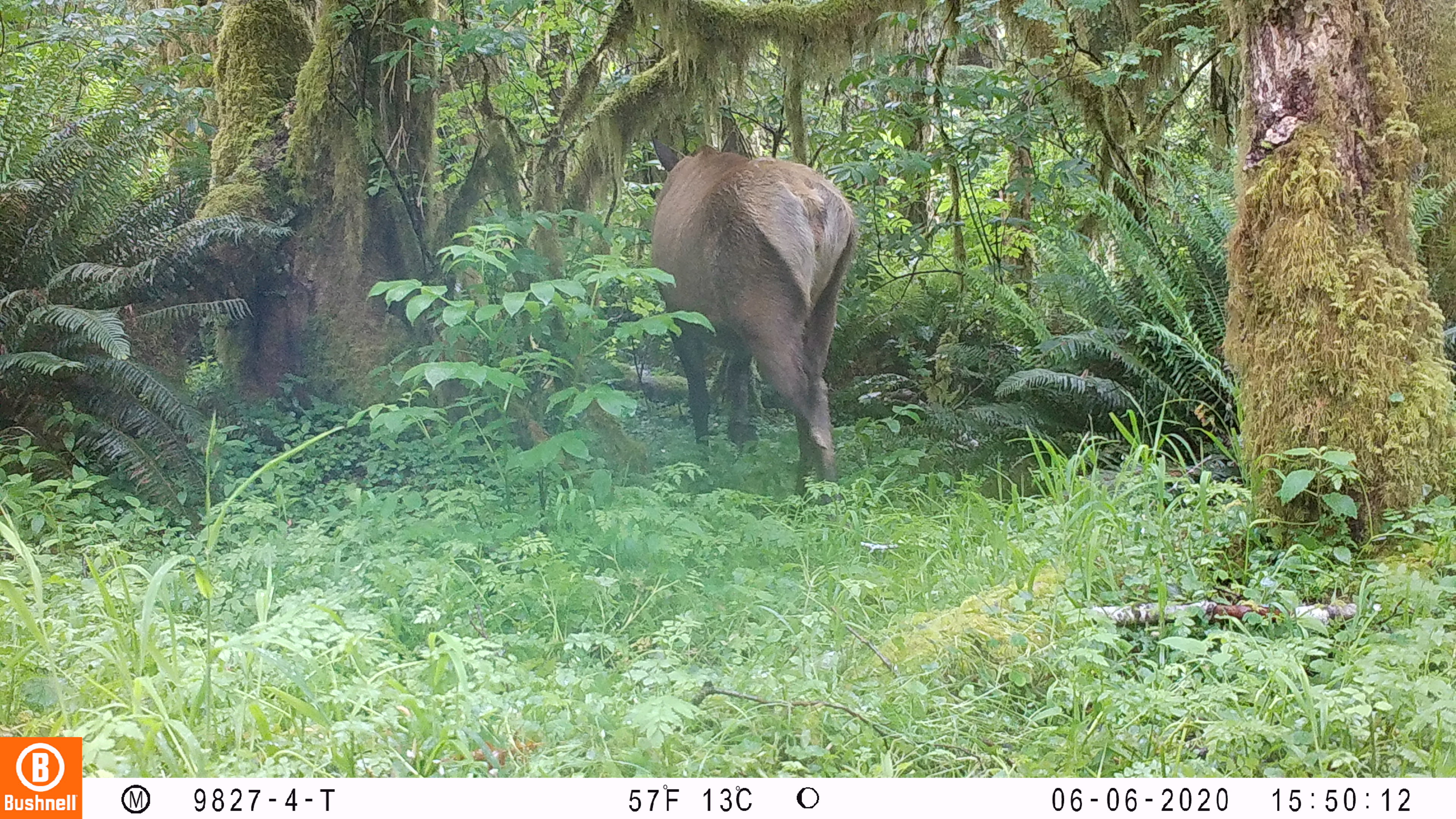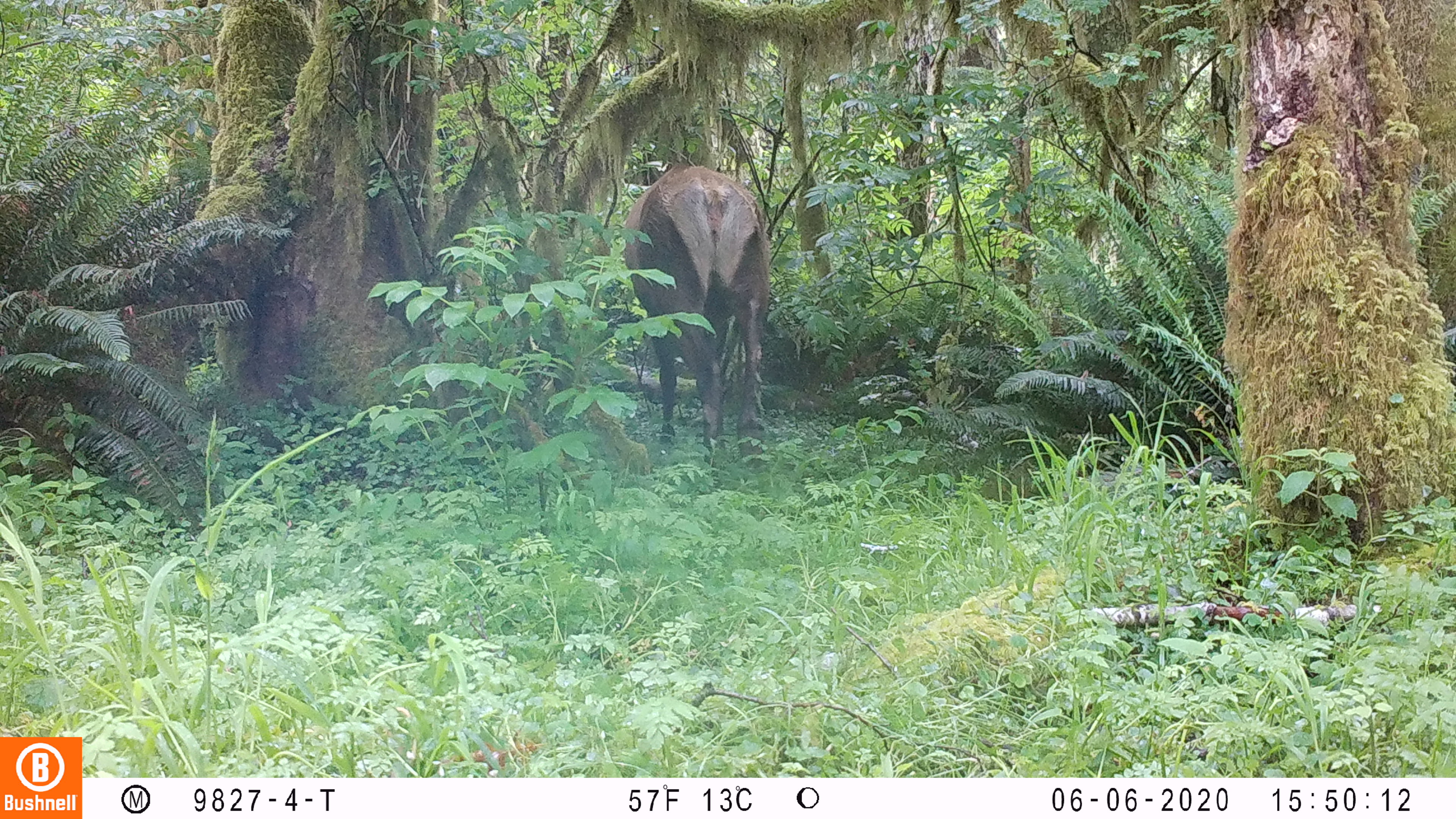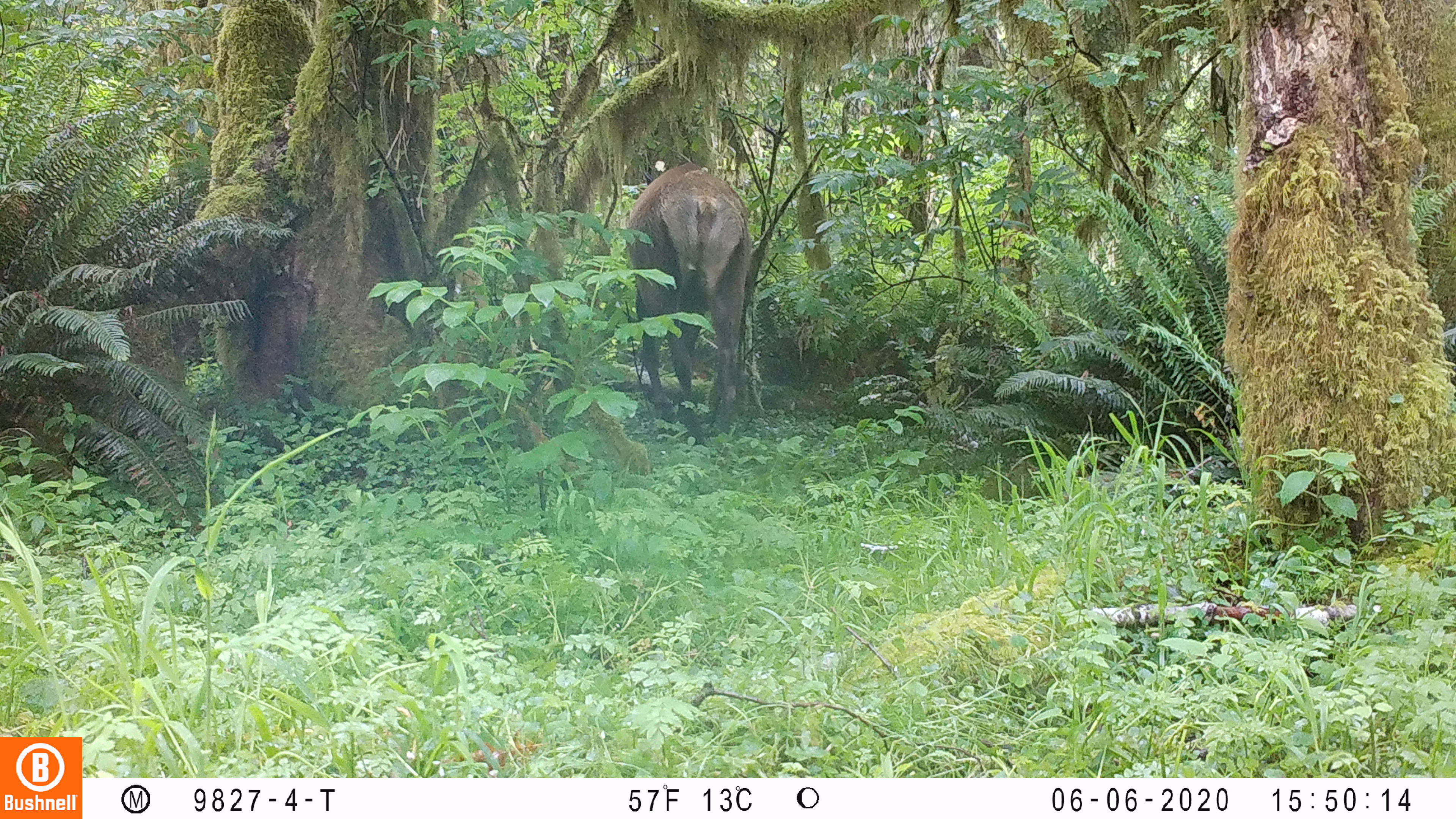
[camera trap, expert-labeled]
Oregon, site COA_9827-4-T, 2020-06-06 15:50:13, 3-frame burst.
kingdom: Animalia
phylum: Chordata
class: Mammalia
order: Artiodactyla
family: Cervidae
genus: Cervus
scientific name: Cervus canadensis roosevelti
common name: roosevelt elk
Roosevelt elk (Cervus canadensis roosevelti).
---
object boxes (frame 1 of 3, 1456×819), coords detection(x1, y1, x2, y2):
roosevelt elk: detection(646, 120, 864, 516)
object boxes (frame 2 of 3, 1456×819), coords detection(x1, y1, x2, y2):
roosevelt elk: detection(618, 161, 778, 469)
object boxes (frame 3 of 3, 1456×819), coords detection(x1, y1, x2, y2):
roosevelt elk: detection(621, 158, 757, 451)